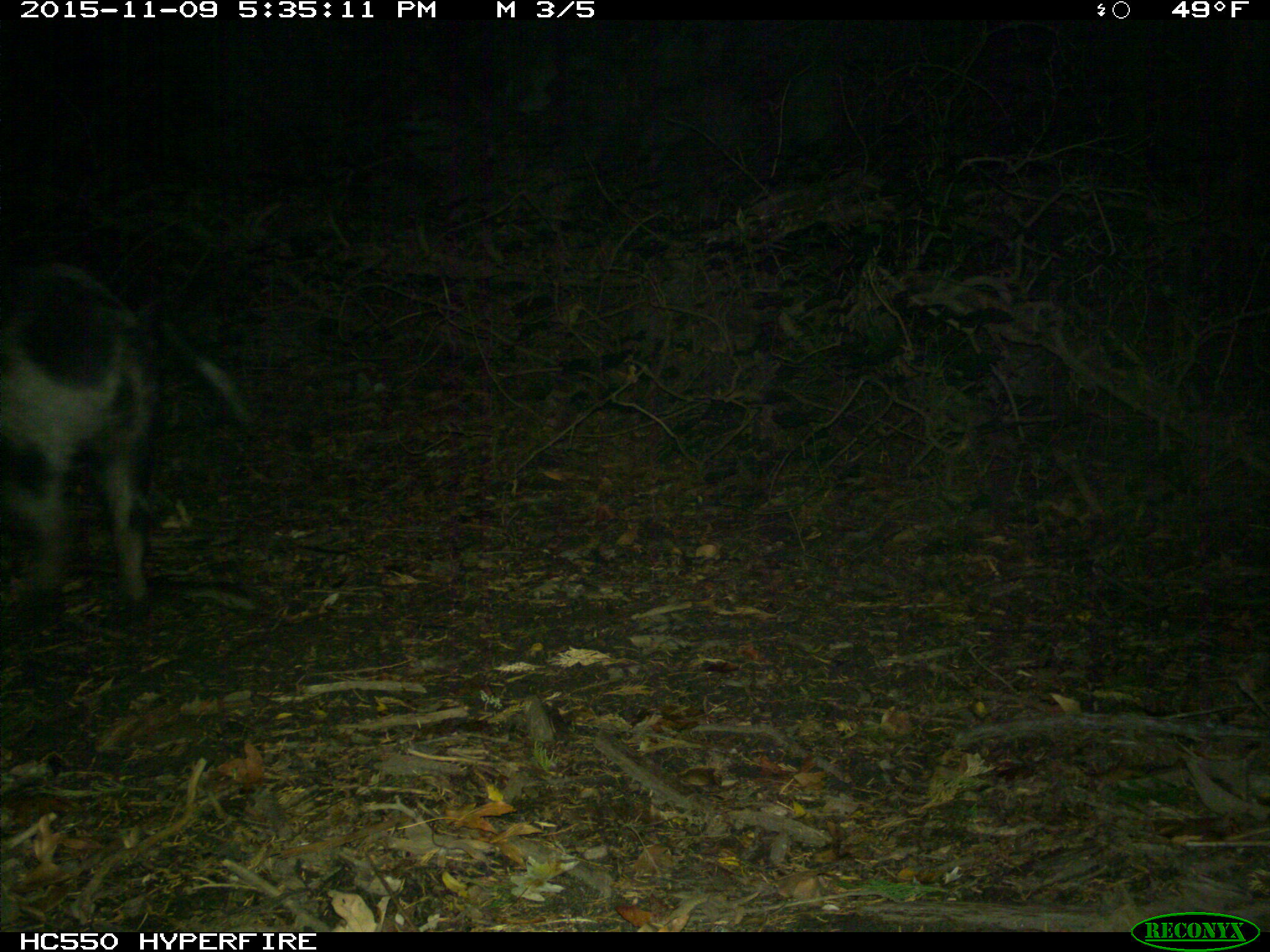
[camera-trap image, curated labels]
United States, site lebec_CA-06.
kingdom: Animalia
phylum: Chordata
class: Mammalia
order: Artiodactyla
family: Suidae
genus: Sus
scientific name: Sus scrofa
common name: wild boar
Sus scrofa (wild boar).